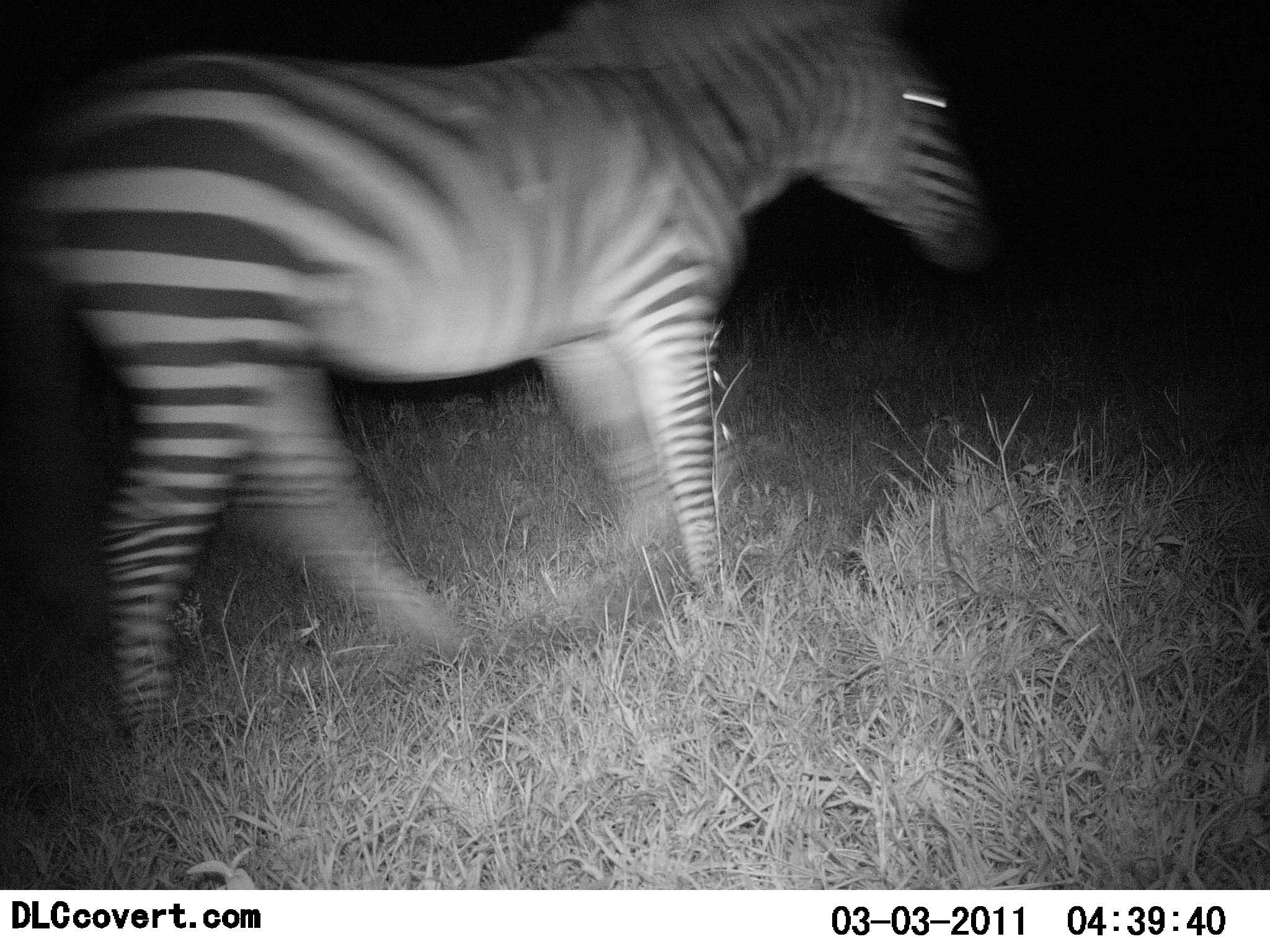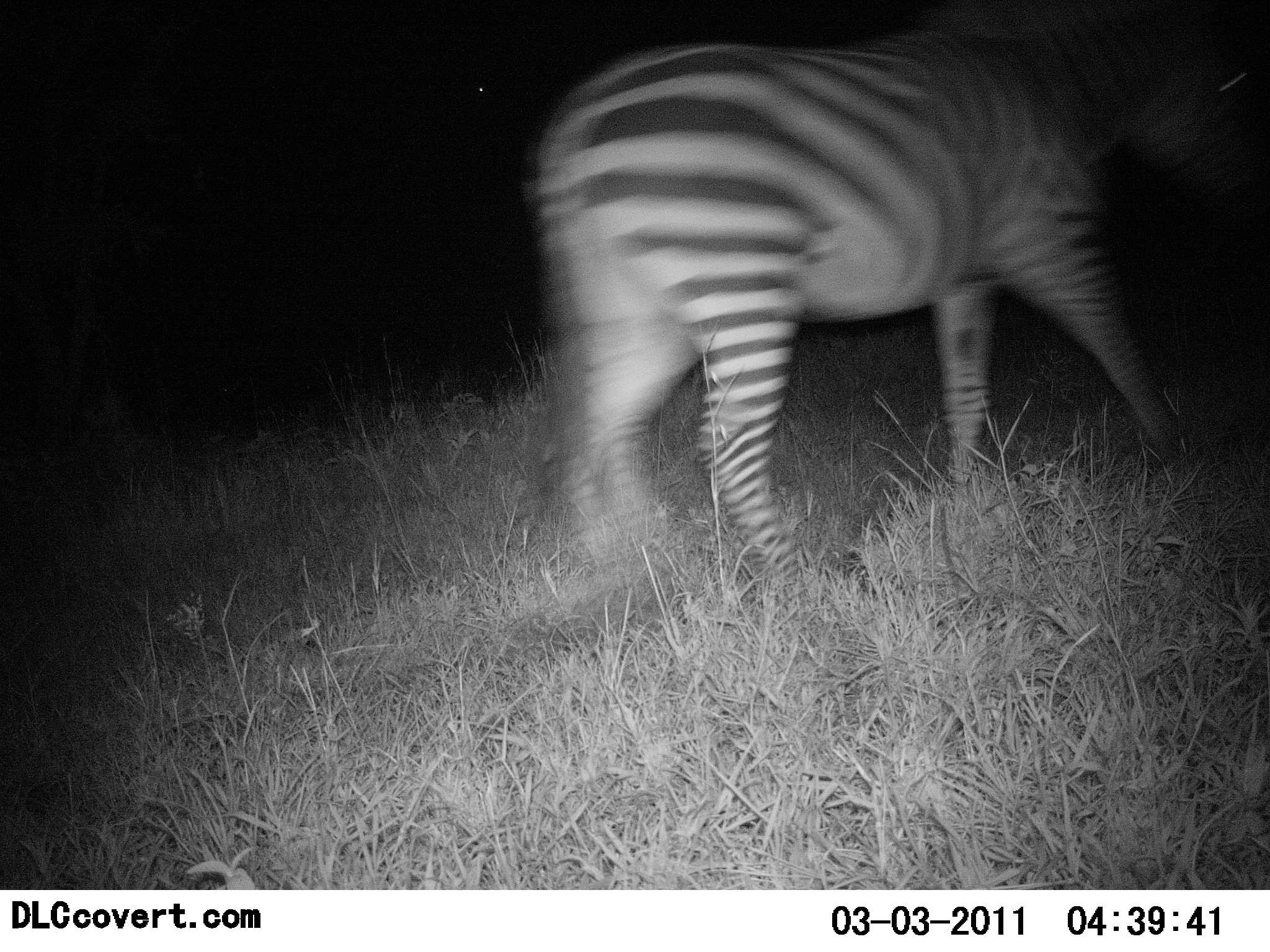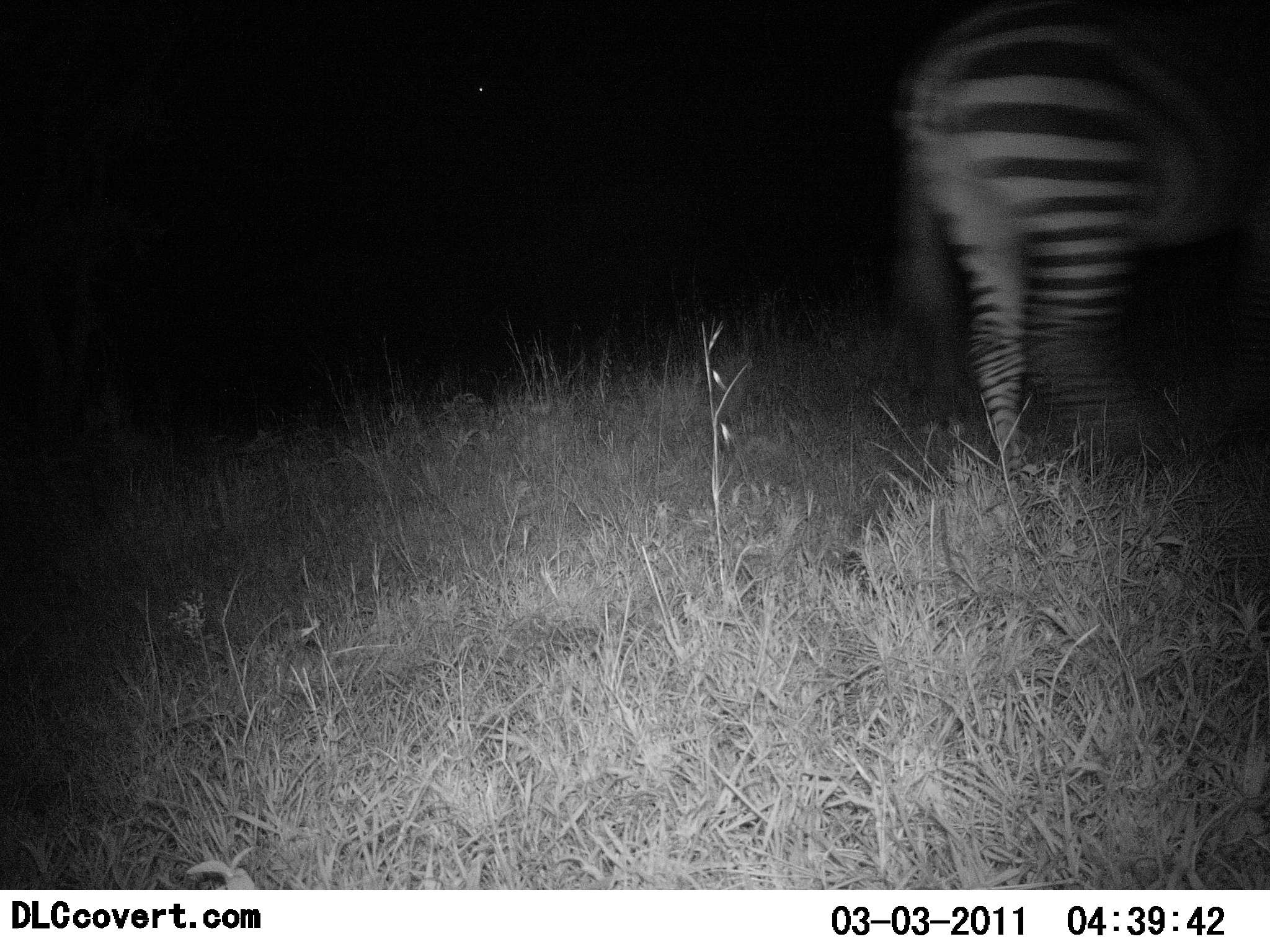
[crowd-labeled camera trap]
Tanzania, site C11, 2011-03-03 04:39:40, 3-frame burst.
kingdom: Animalia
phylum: Chordata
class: Mammalia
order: Perissodactyla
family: Equidae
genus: Equus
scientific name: Equus quagga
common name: plains zebra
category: zebra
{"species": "zebra (plains zebra) (Equus quagga)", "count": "1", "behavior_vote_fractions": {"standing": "0%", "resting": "0%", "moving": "100%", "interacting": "0%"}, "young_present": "0%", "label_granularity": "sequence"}